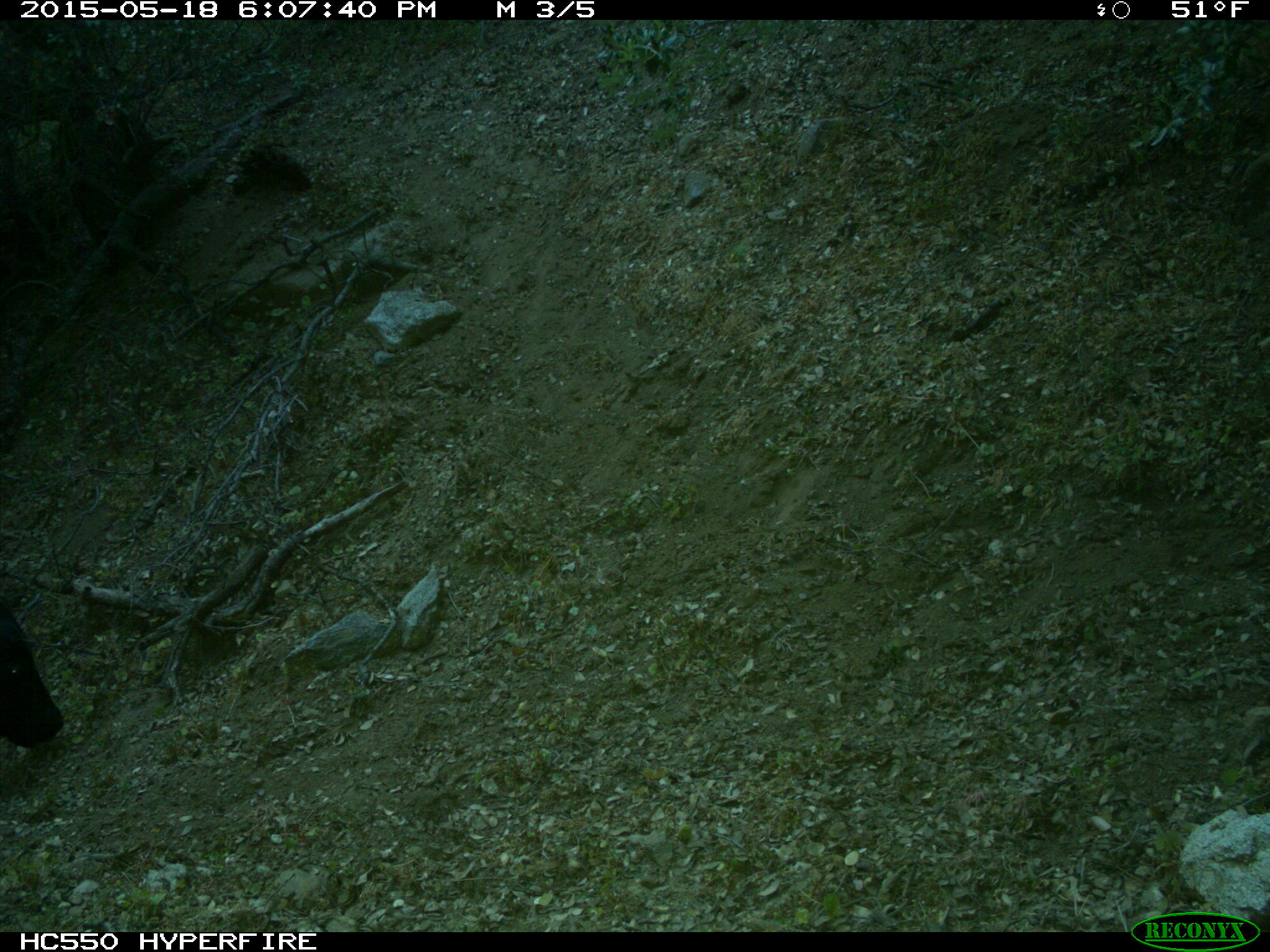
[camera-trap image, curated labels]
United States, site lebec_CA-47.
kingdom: Animalia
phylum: Chordata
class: Mammalia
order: Artiodactyla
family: Bovidae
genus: Bos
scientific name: Bos taurus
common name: domestic cow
Bos taurus (domestic cow).